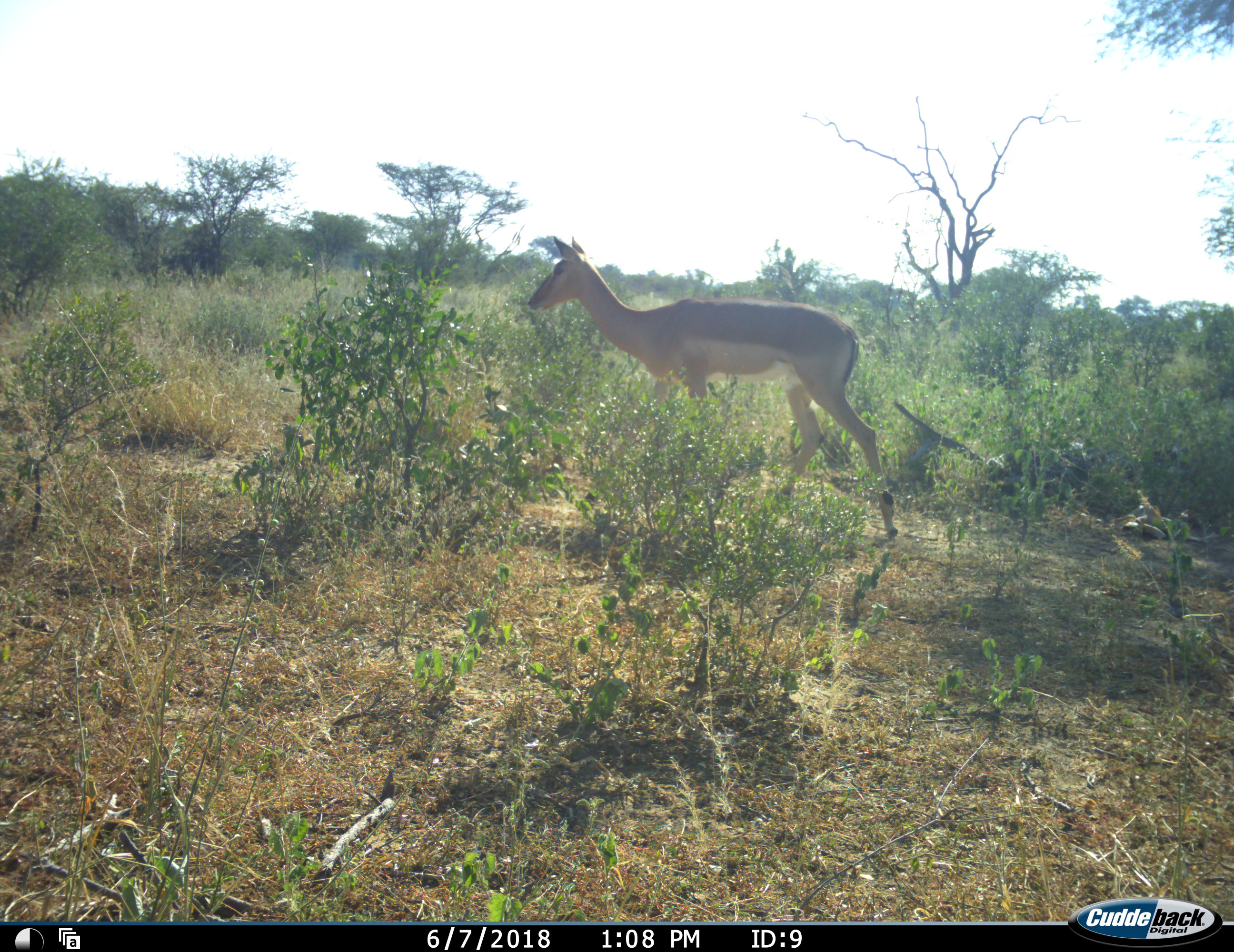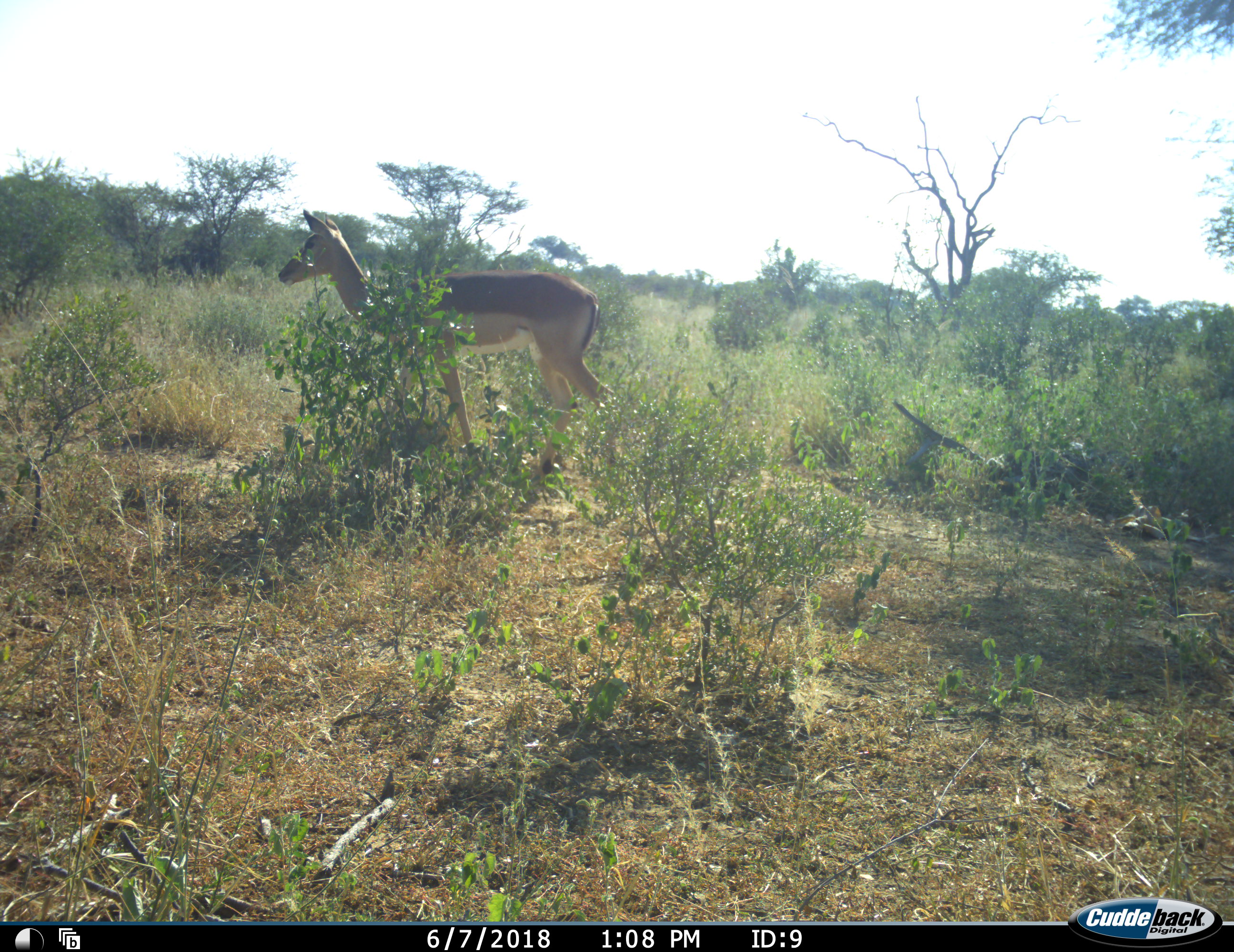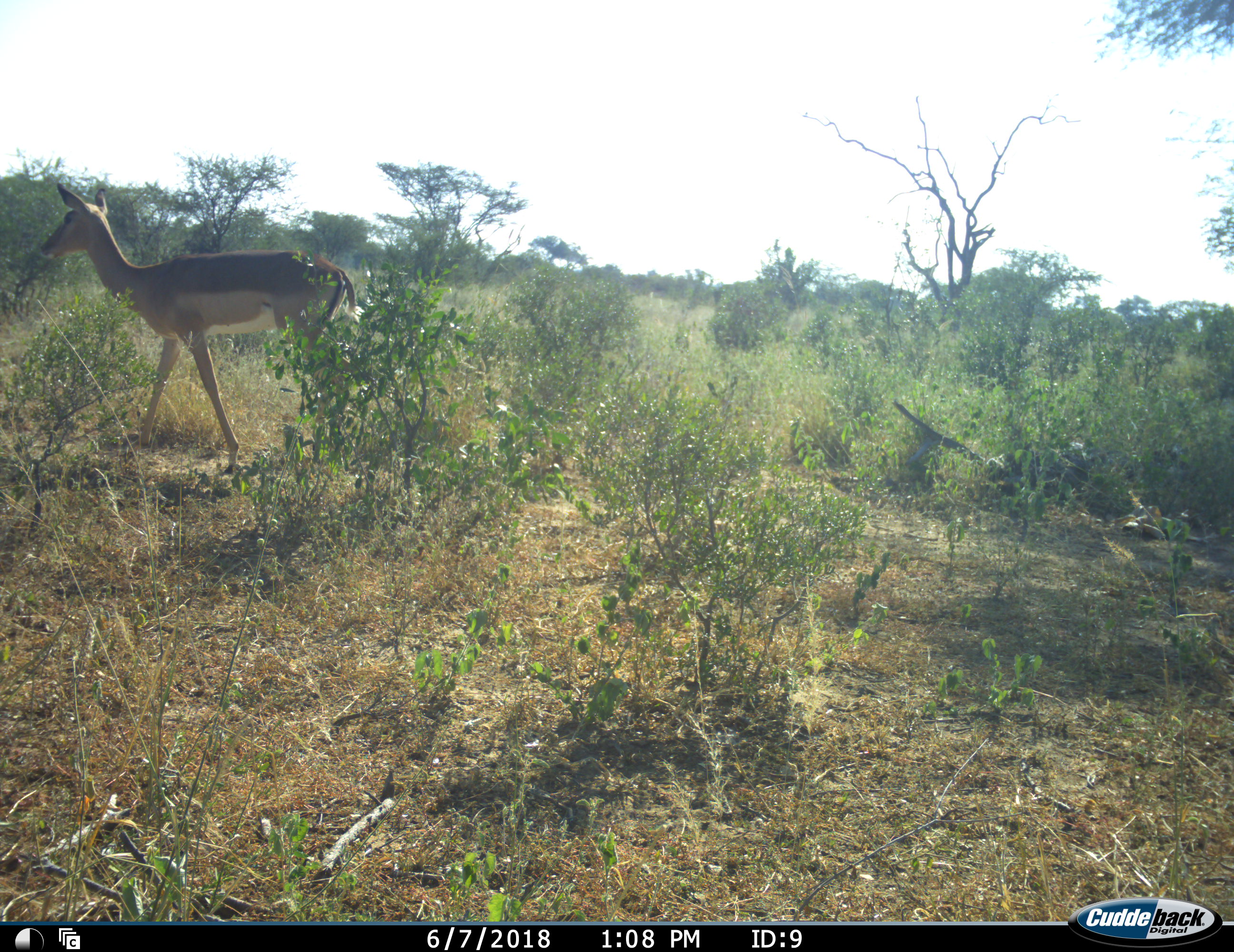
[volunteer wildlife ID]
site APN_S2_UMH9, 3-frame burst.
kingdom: Animalia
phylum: Chordata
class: Mammalia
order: Artiodactyla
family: Bovidae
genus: Aepyceros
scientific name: Aepyceros melampus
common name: impala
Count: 1.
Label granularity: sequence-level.